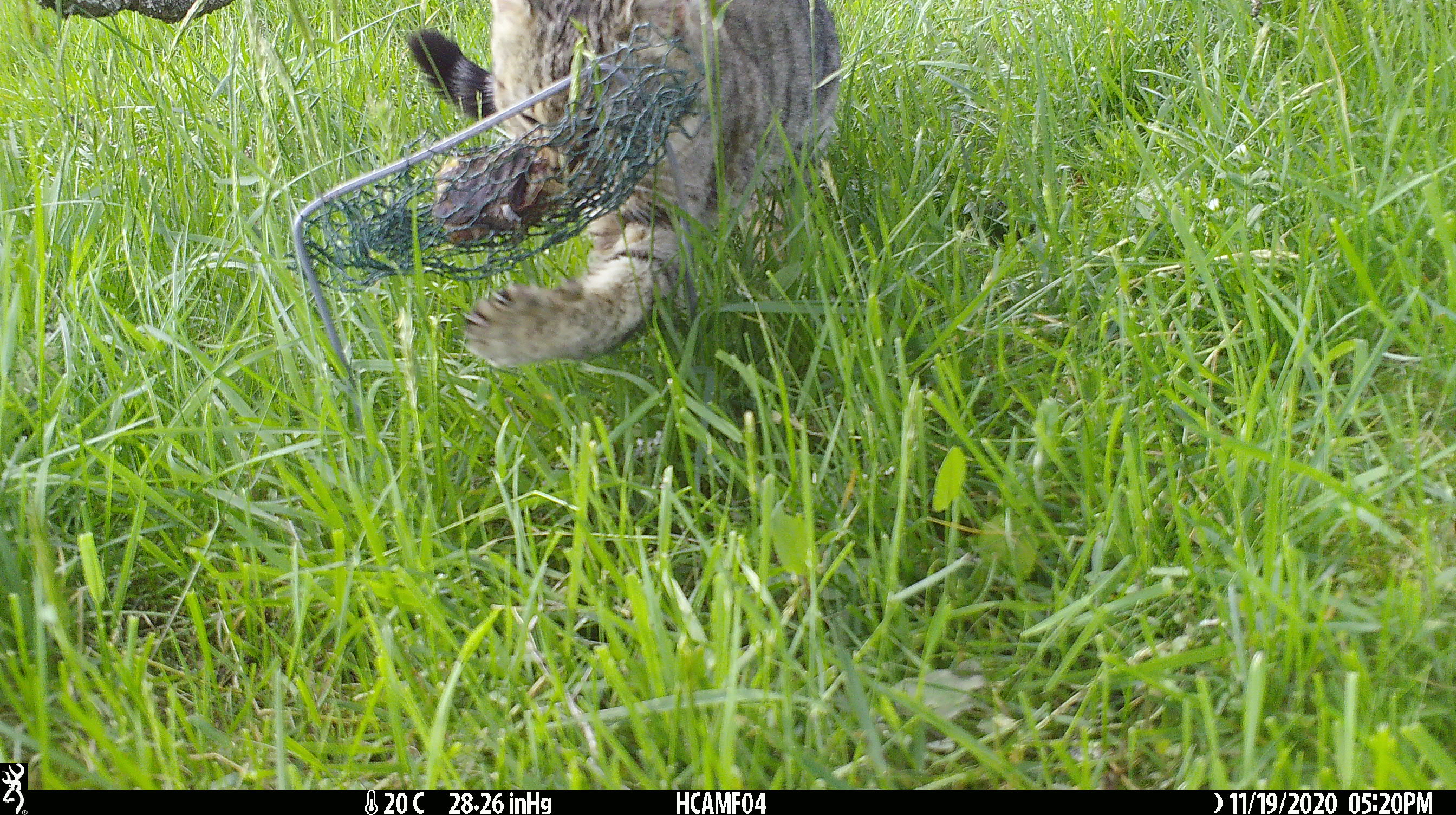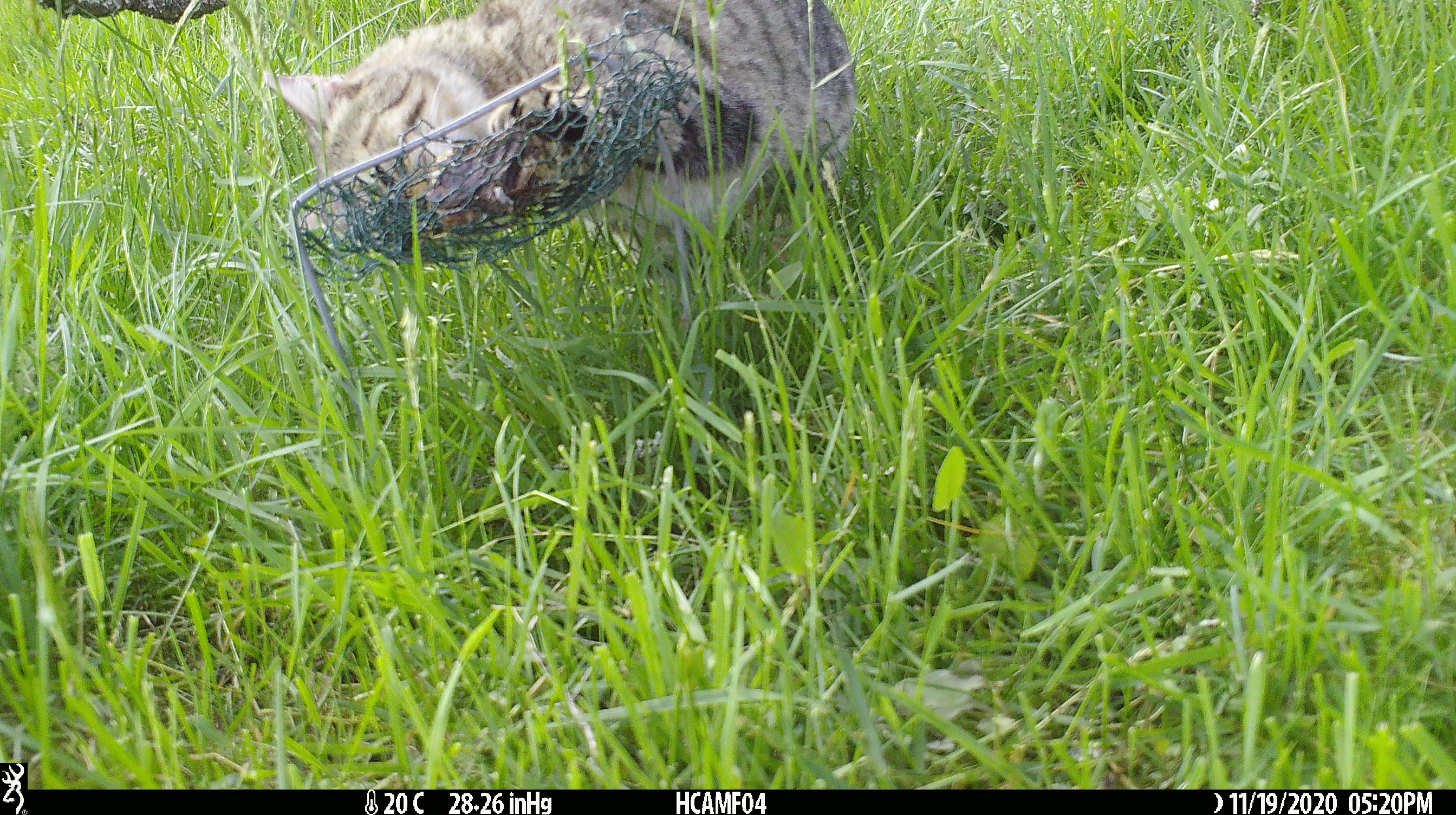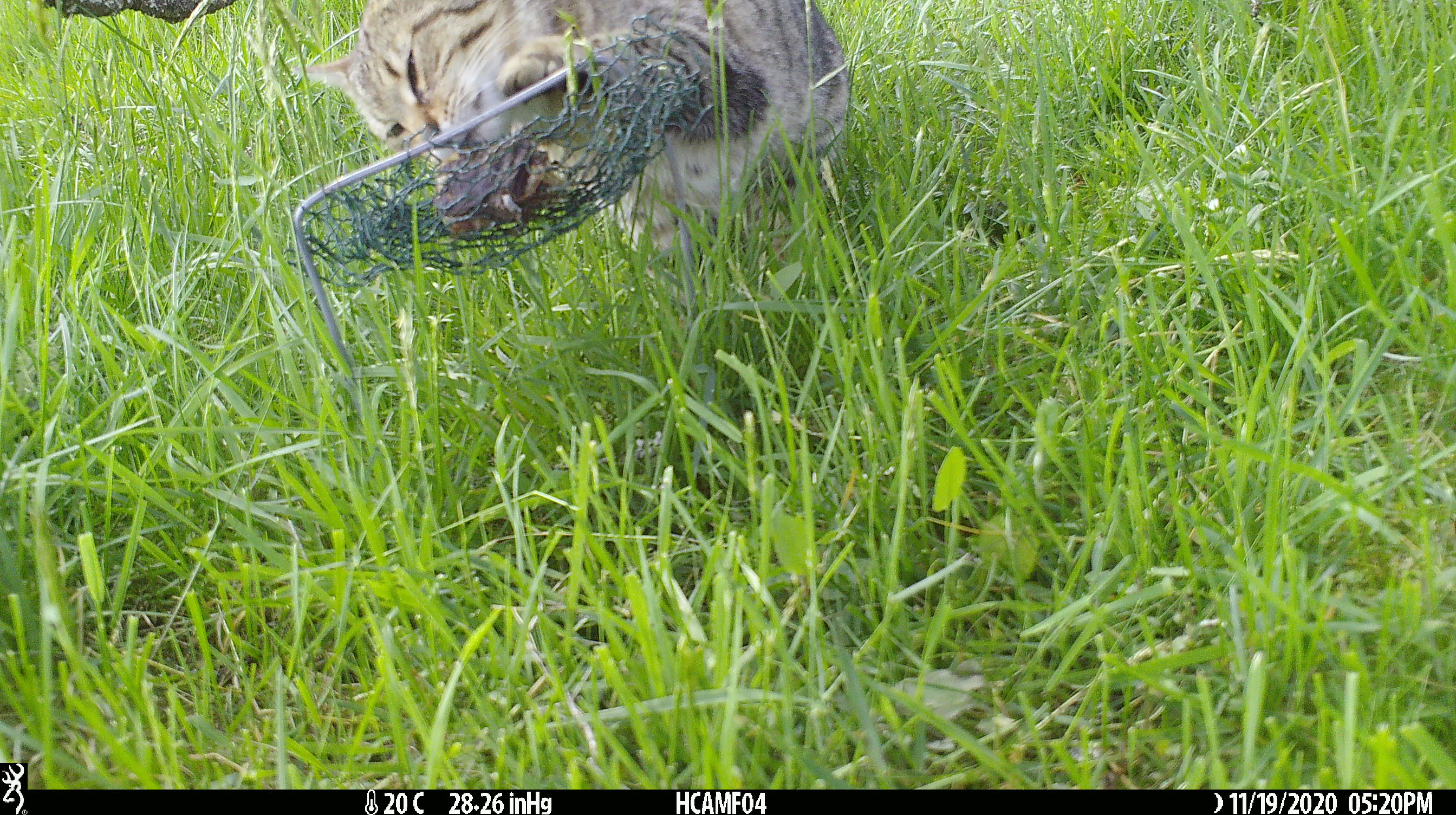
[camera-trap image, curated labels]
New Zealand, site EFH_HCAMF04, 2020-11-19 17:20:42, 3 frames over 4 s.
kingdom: Animalia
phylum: Chordata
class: Mammalia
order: Carnivora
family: Felidae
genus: Felis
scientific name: Felis catus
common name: domestic cat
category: cat